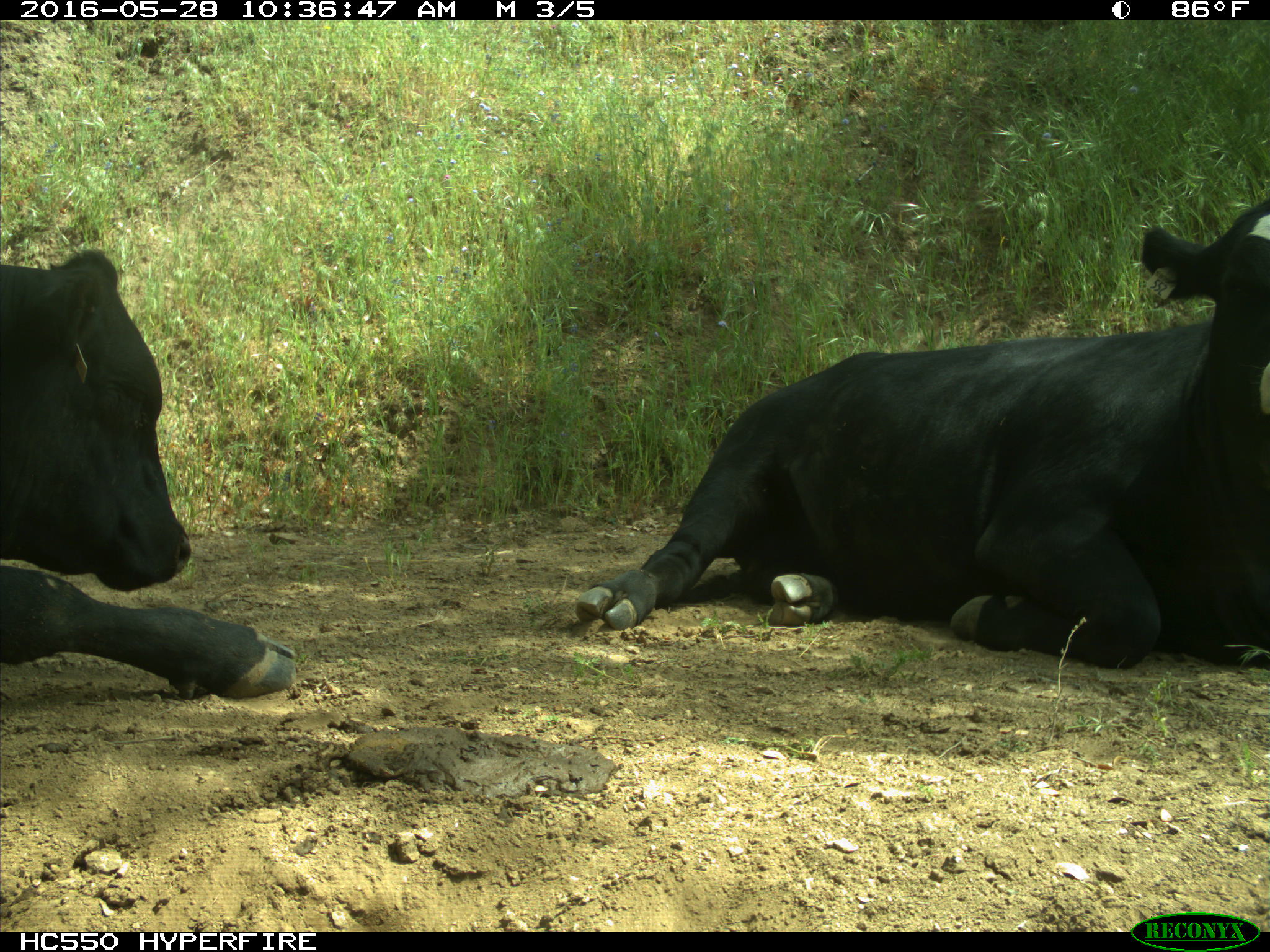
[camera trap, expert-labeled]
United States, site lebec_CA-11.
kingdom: Animalia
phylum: Chordata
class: Mammalia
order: Artiodactyla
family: Bovidae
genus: Bos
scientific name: Bos taurus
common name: domestic cow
Bos taurus (domestic cow).